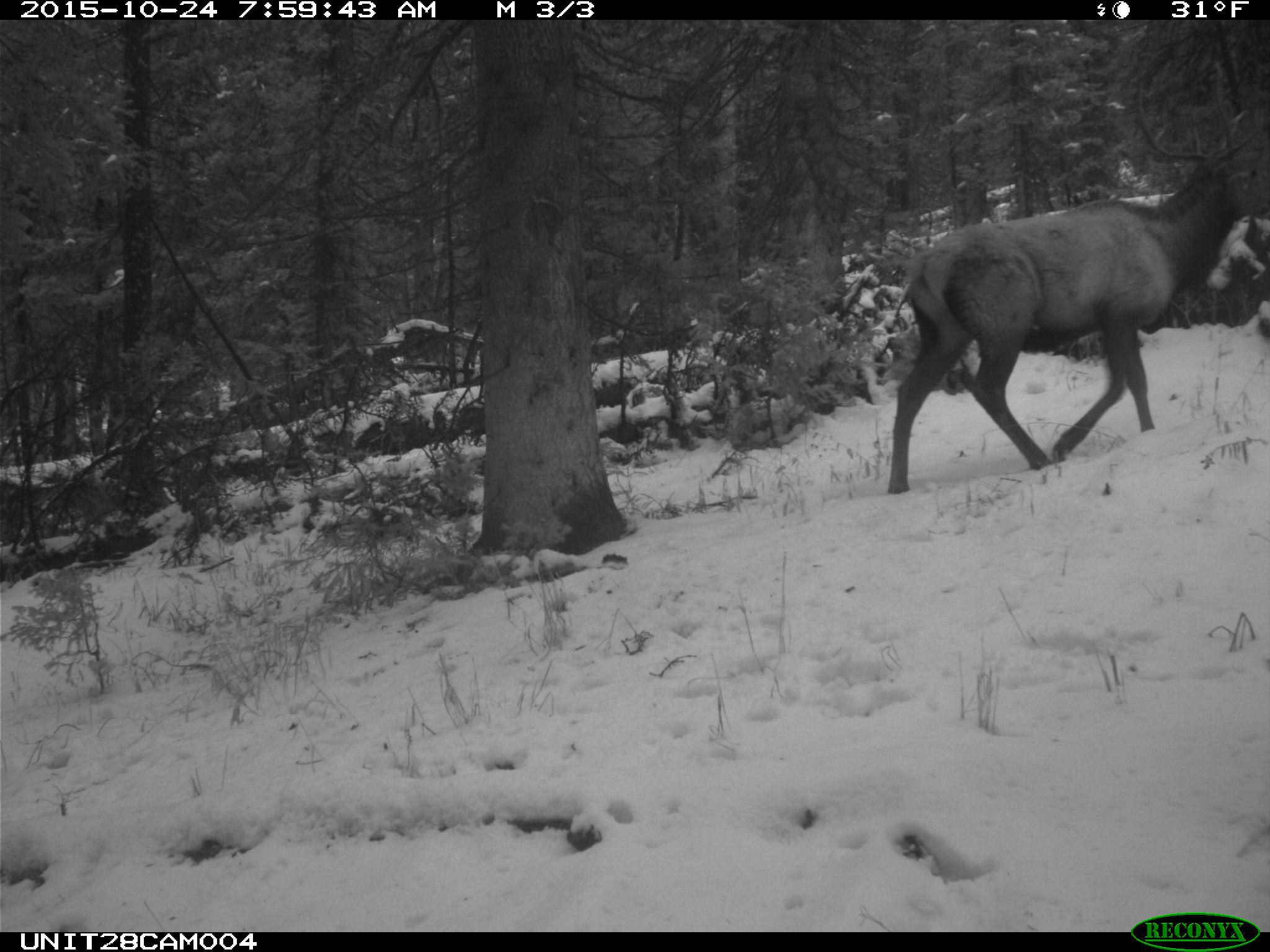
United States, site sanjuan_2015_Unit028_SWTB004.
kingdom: Animalia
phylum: Chordata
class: Mammalia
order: Artiodactyla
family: Cervidae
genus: Cervus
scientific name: Cervus elaphus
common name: red deer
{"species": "Cervus elaphus (red deer)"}